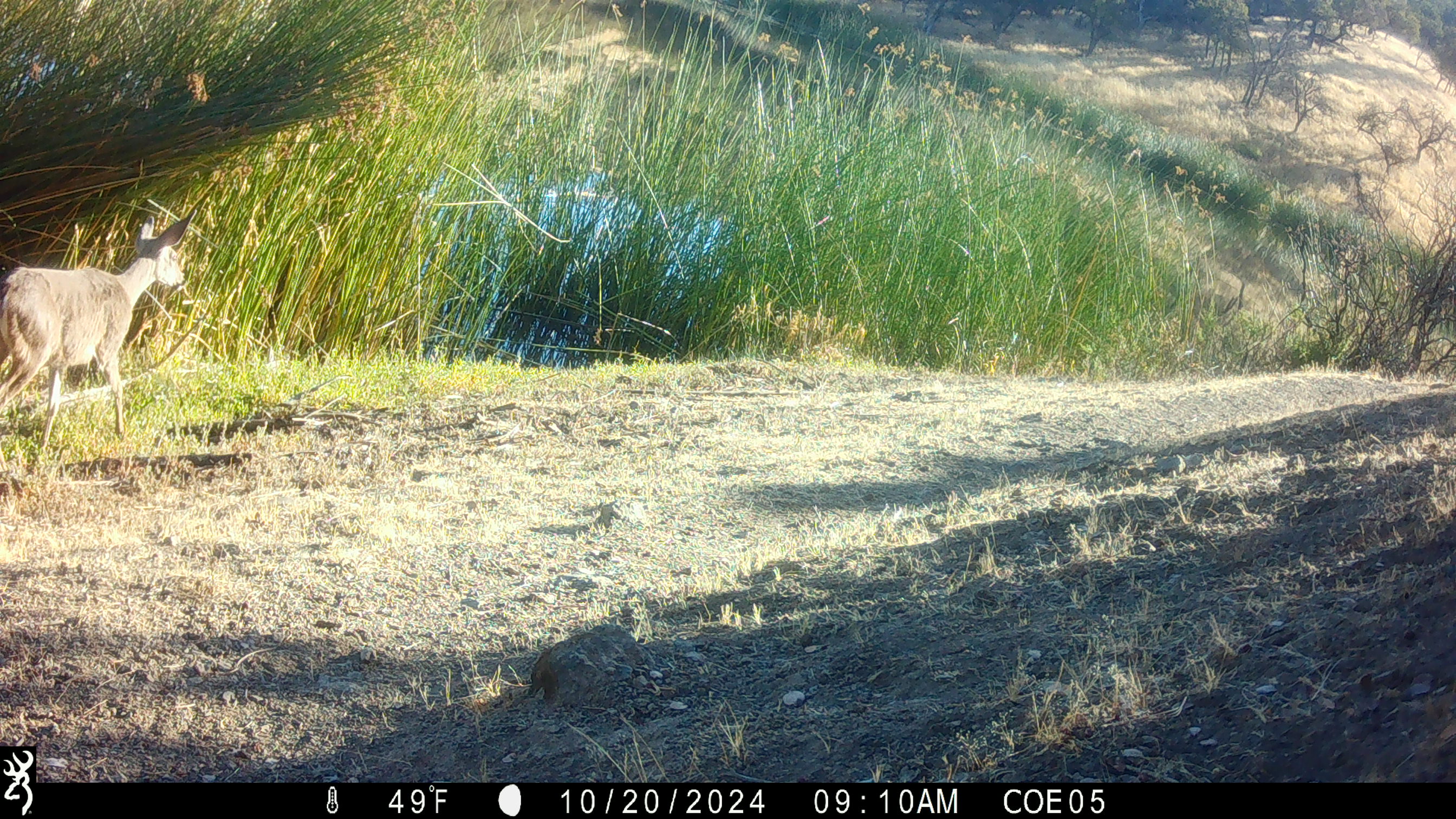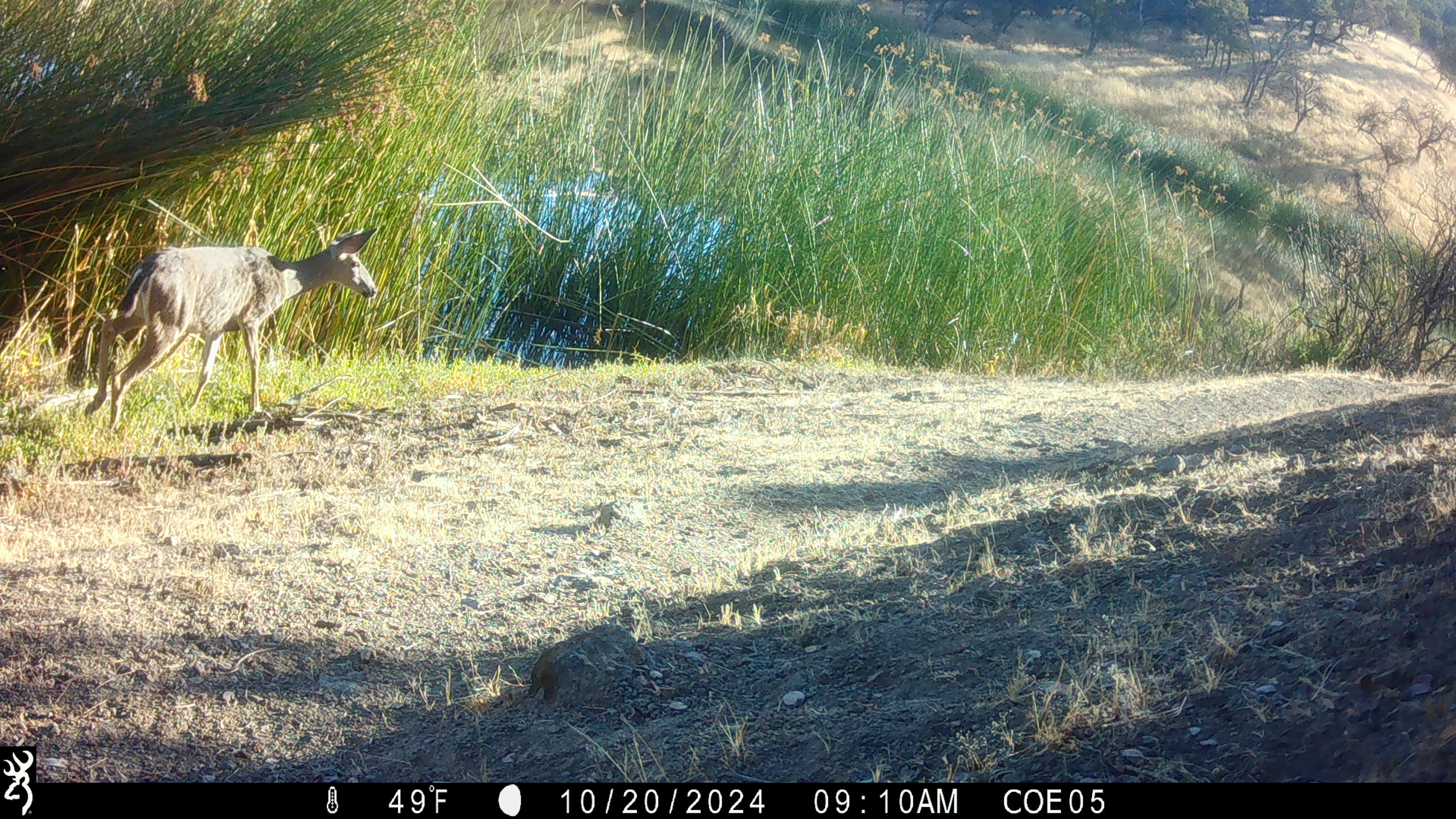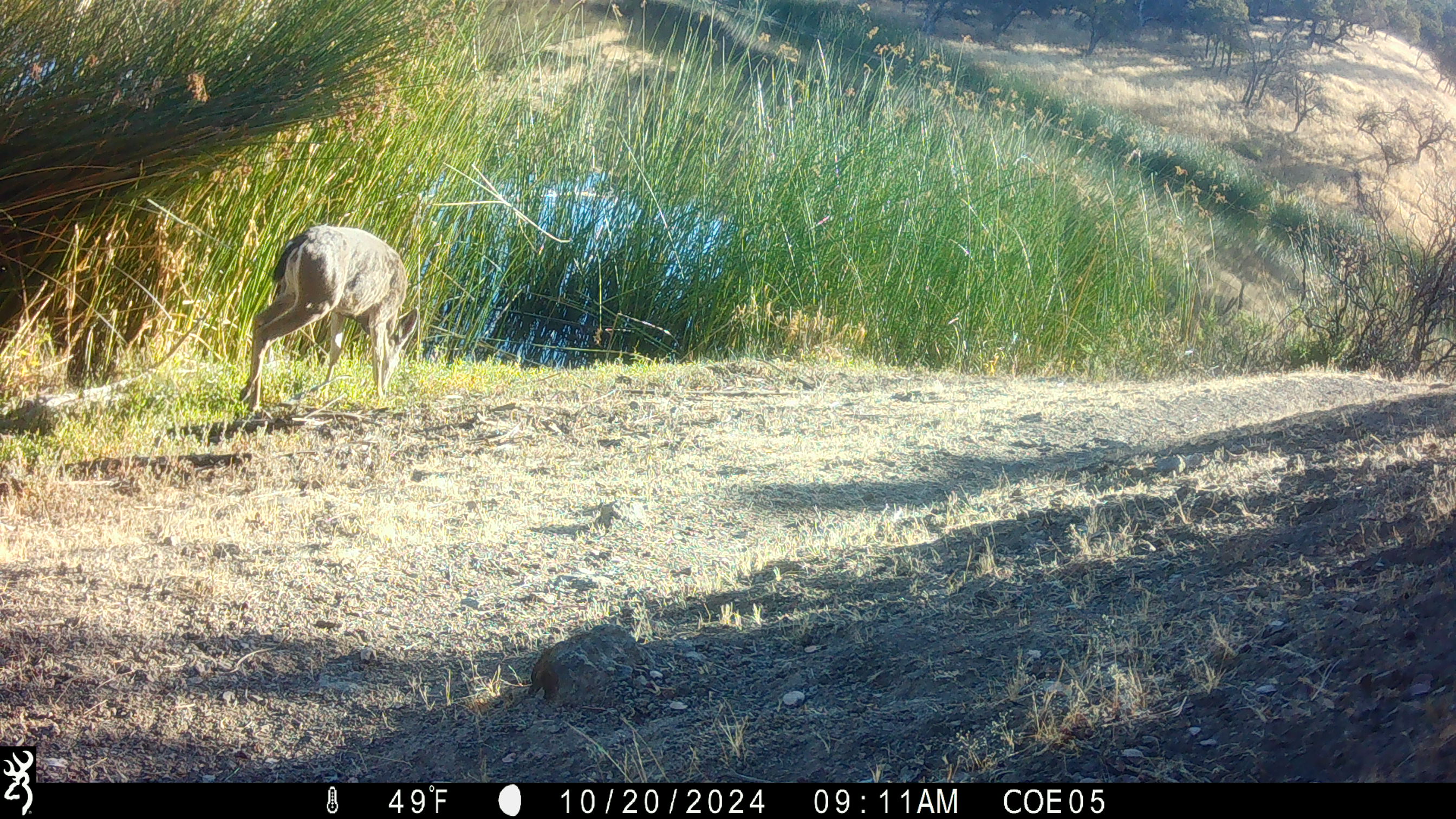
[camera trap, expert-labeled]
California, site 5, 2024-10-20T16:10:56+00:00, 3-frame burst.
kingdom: Animalia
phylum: Chordata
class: Mammalia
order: Artiodactyla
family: Cervidae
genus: Odocoileus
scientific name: Odocoileus hemionus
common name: mule deer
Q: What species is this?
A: Mule deer (Odocoileus hemionus).